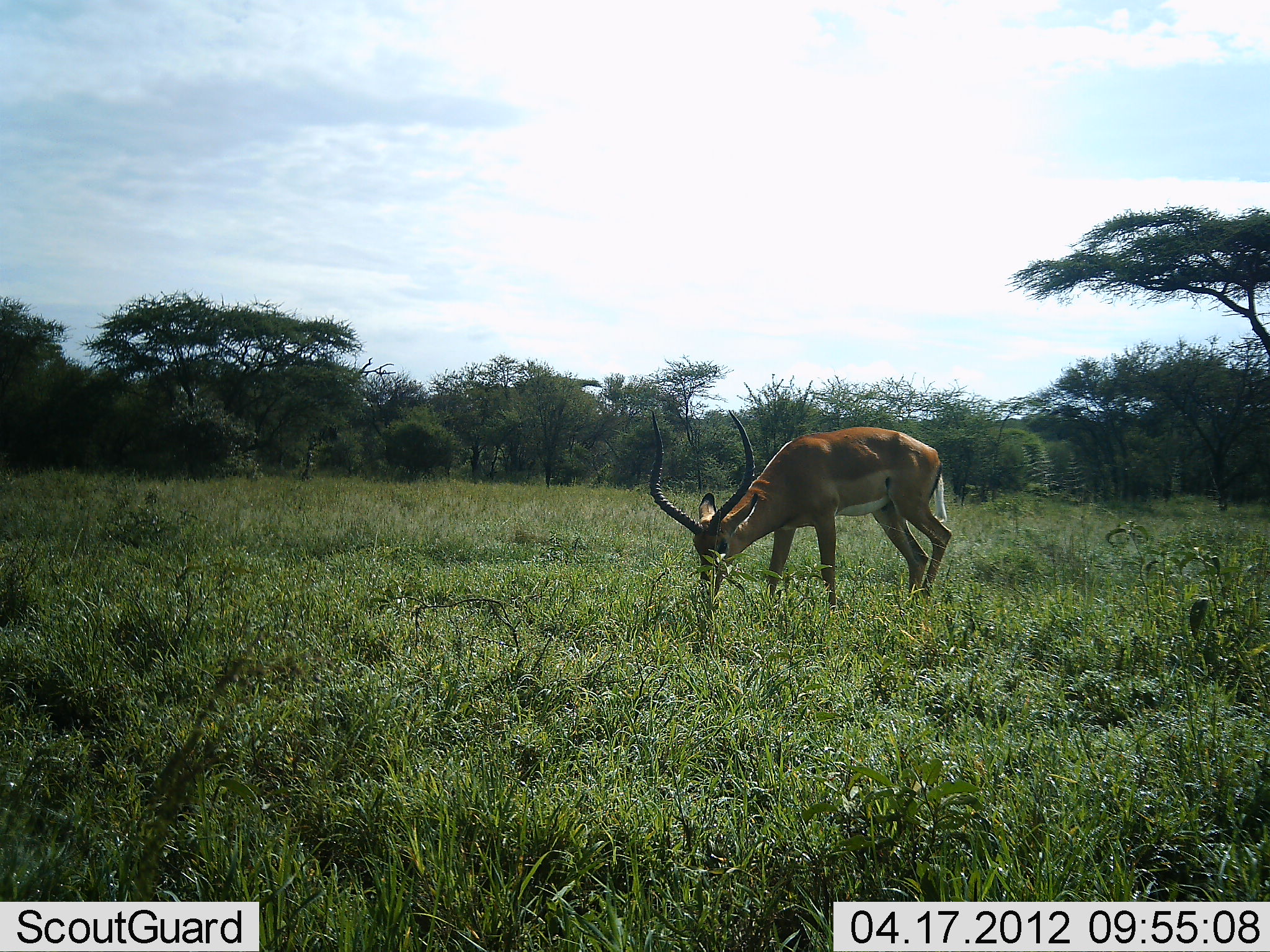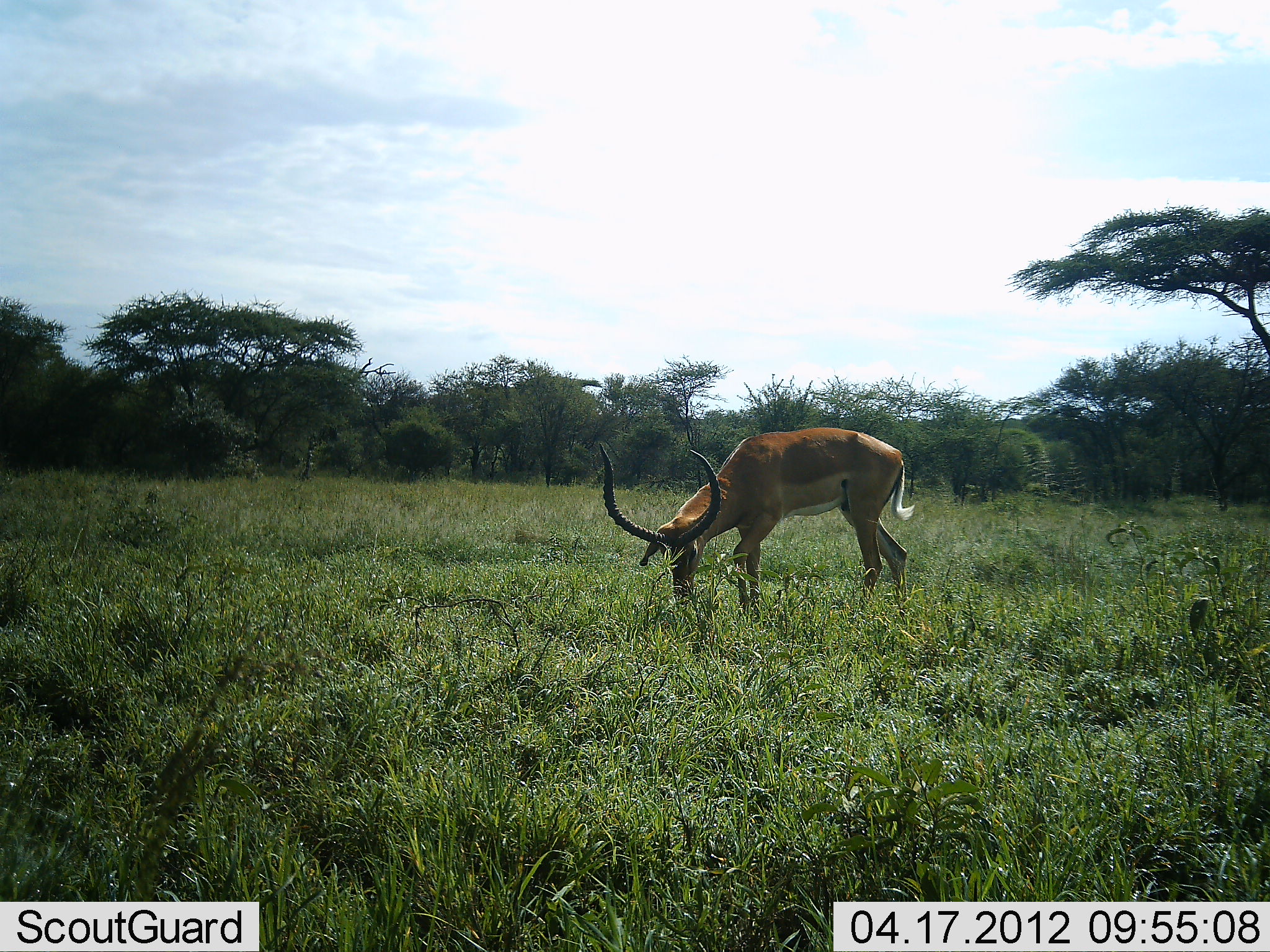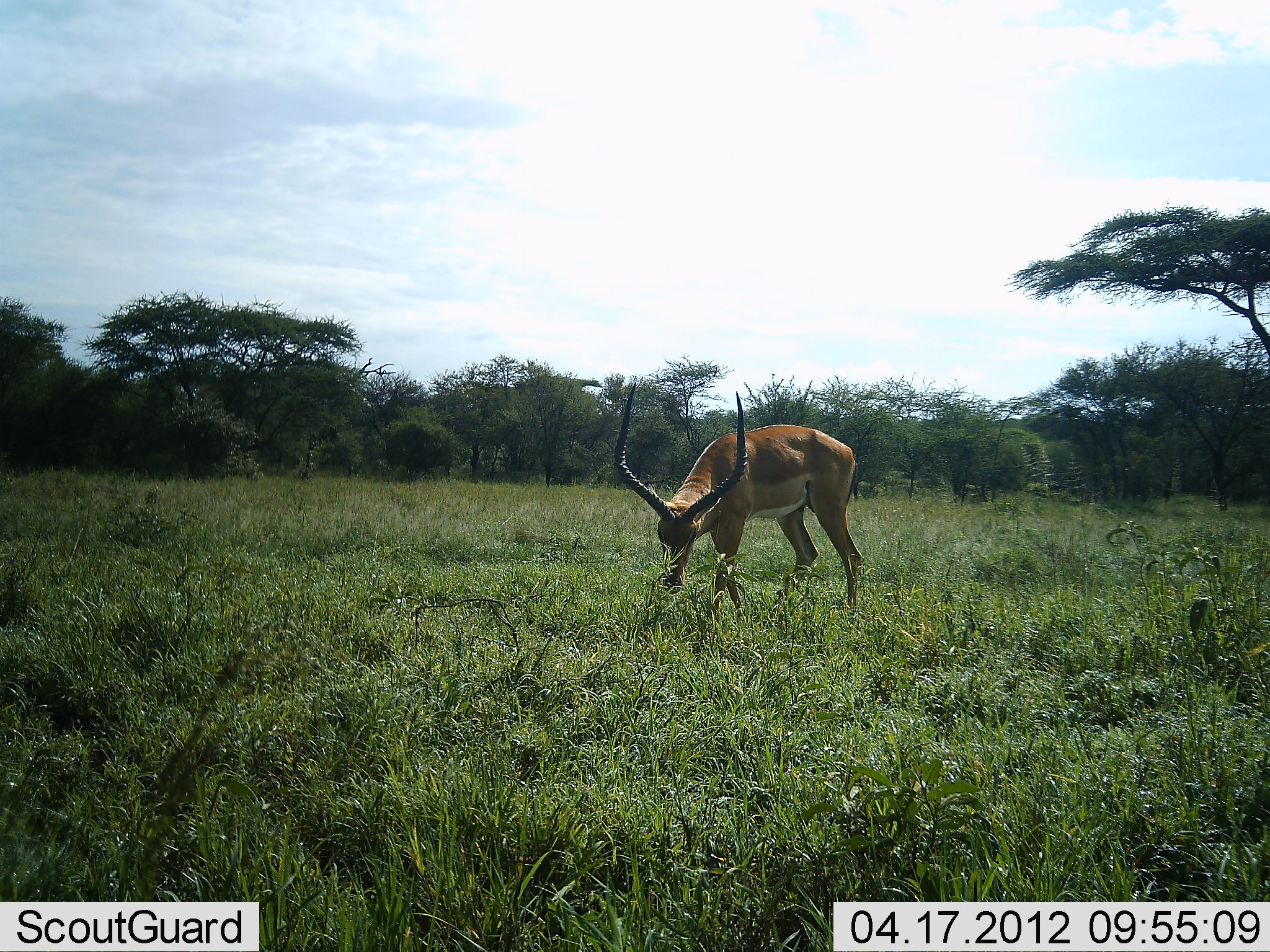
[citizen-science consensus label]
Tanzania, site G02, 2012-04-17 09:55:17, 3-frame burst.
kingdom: Animalia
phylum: Chordata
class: Mammalia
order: Artiodactyla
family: Bovidae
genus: Aepyceros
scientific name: Aepyceros melampus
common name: impala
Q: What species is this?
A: Impala (Aepyceros melampus).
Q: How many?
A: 1.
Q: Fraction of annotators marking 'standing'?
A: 7%.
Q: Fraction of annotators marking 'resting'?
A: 0%.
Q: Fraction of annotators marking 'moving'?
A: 21%.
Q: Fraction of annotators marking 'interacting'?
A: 0%.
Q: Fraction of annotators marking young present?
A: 0%.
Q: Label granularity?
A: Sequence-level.